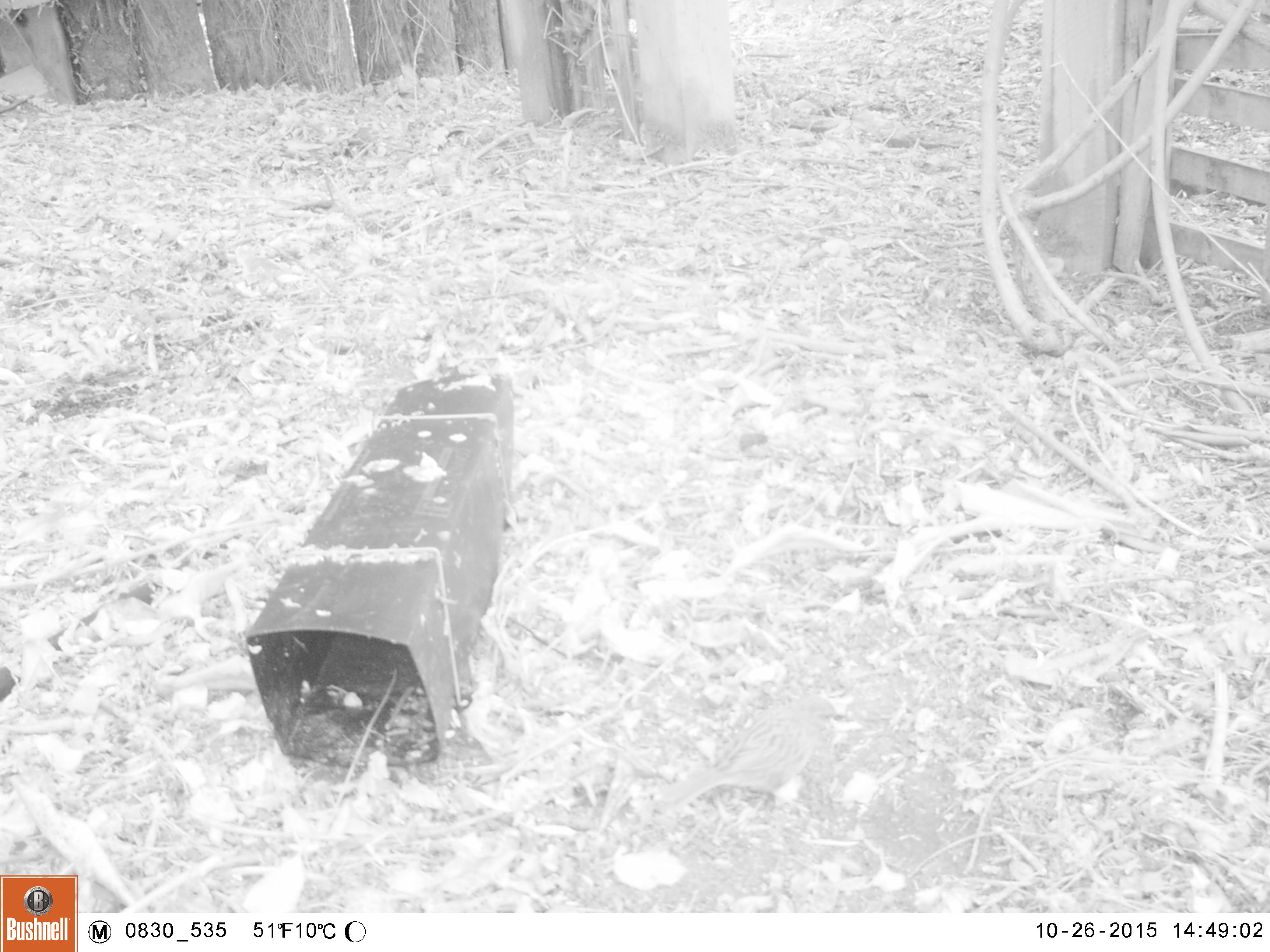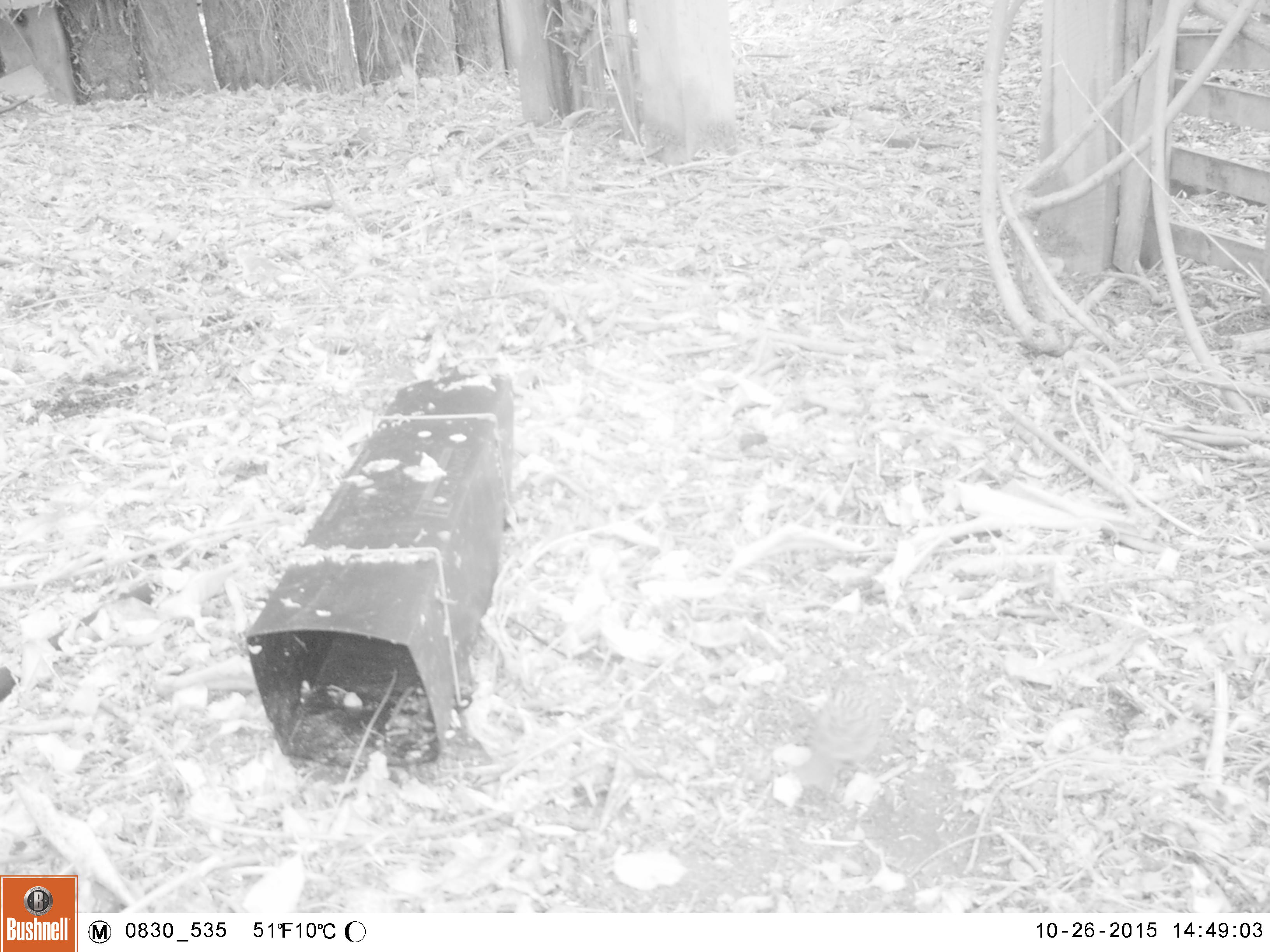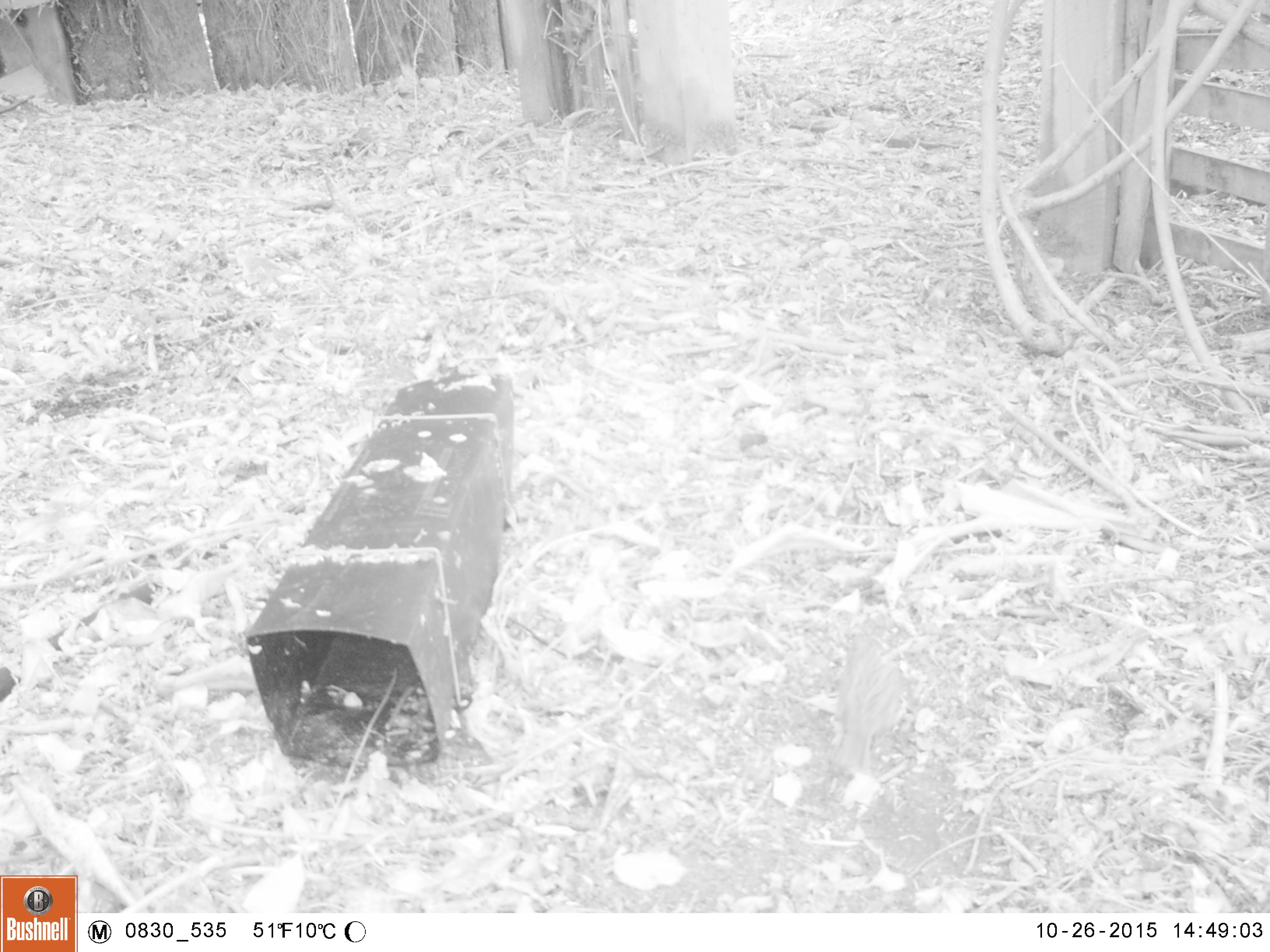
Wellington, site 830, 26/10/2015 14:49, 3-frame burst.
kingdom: Animalia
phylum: Chordata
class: Aves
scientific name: Aves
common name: bird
Bird (Aves).